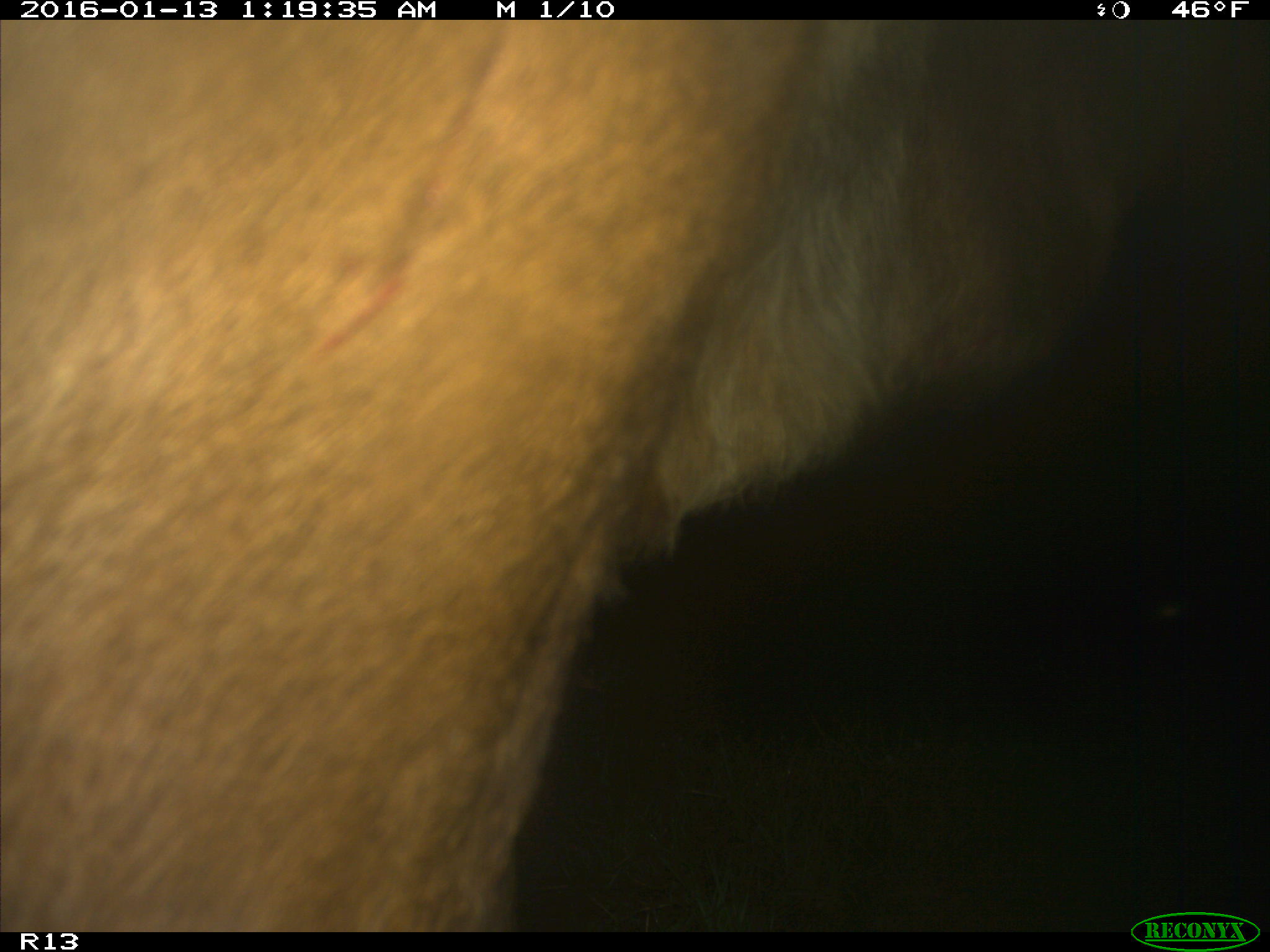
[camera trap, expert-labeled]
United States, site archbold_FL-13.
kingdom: Animalia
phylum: Chordata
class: Mammalia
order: Artiodactyla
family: Bovidae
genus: Bos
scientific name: Bos taurus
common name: domestic cow